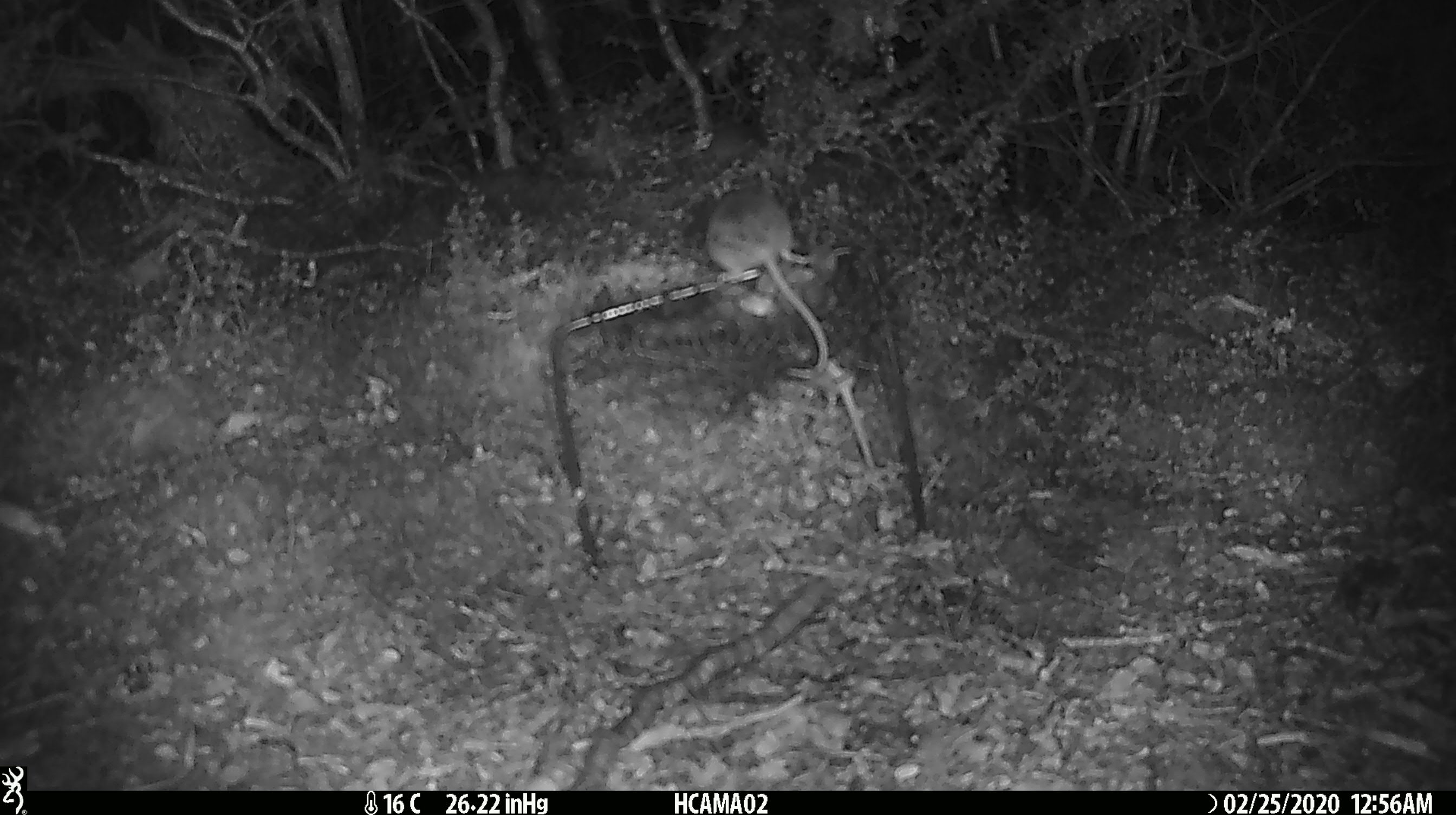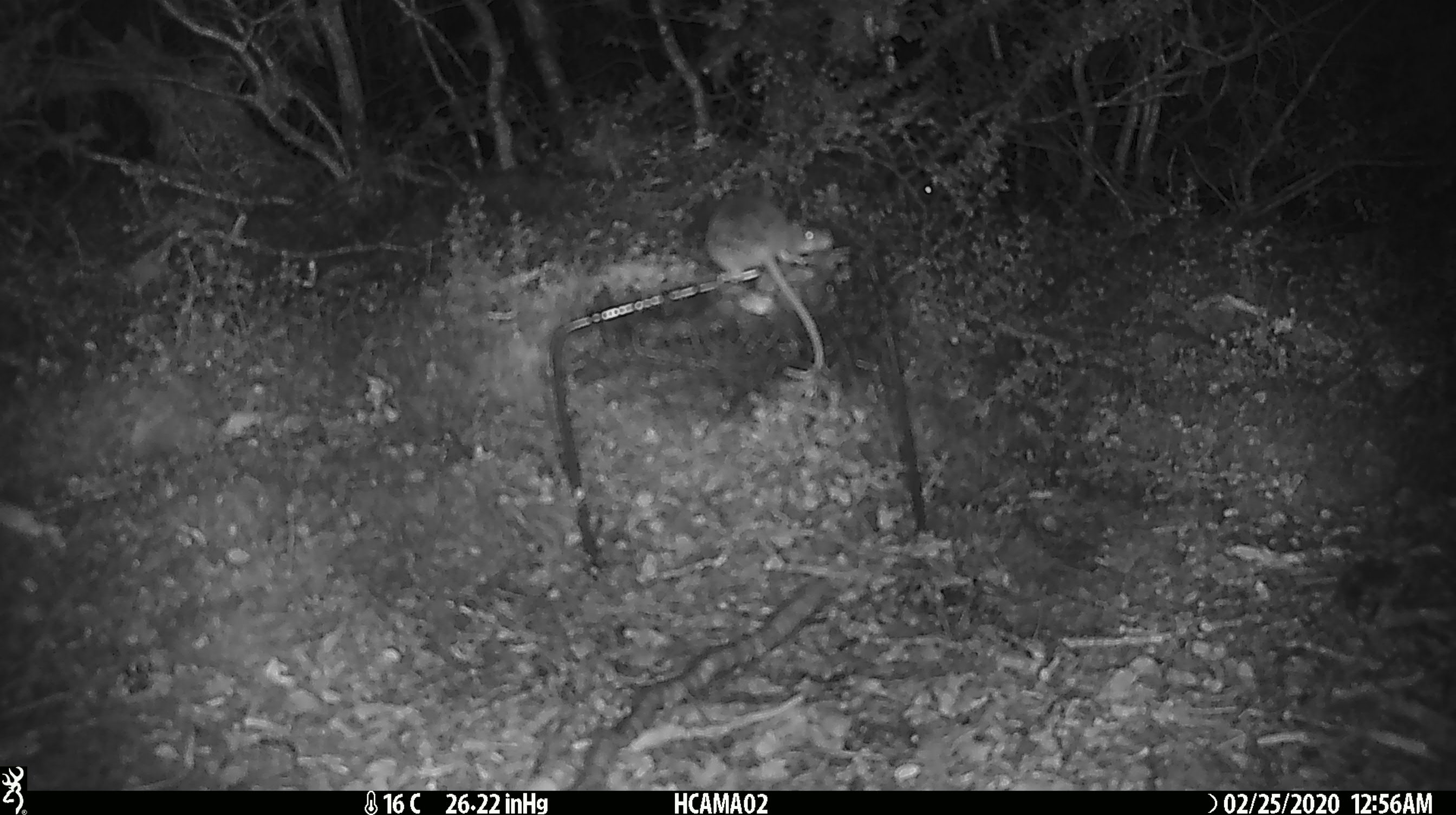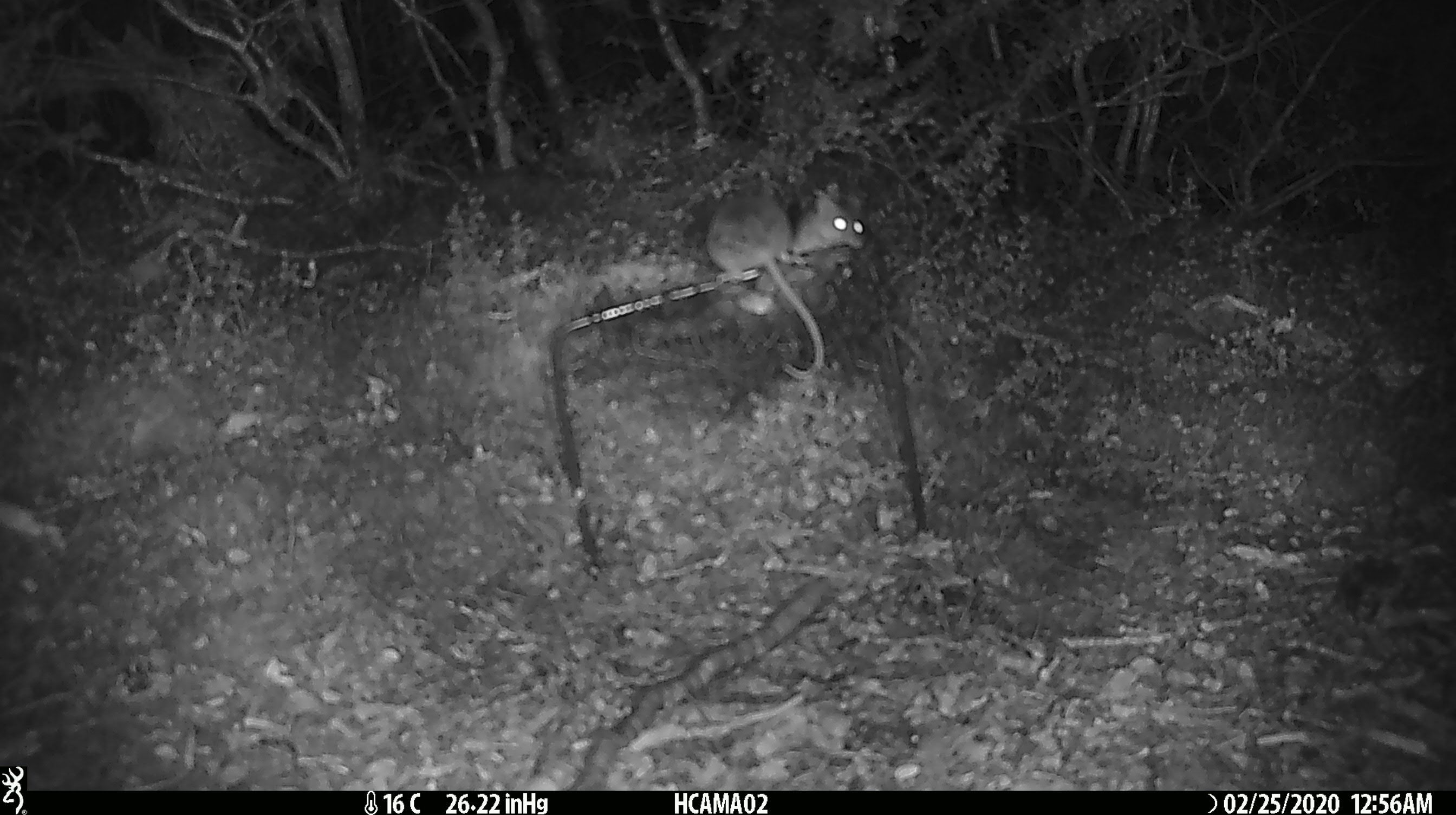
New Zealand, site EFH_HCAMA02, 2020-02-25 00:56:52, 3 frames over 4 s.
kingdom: Animalia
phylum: Chordata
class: Mammalia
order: Rodentia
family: Muridae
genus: Mus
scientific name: Mus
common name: mouse